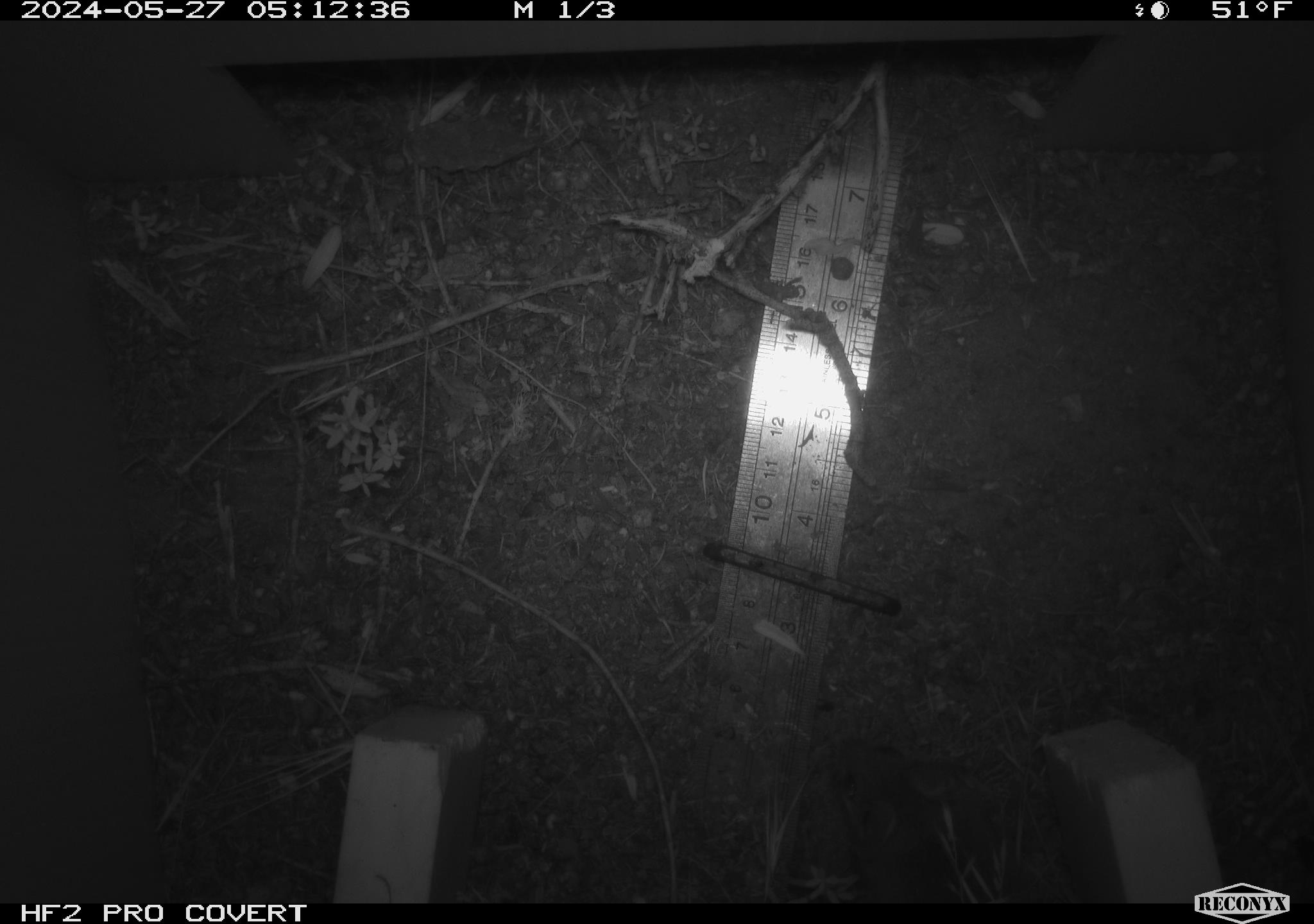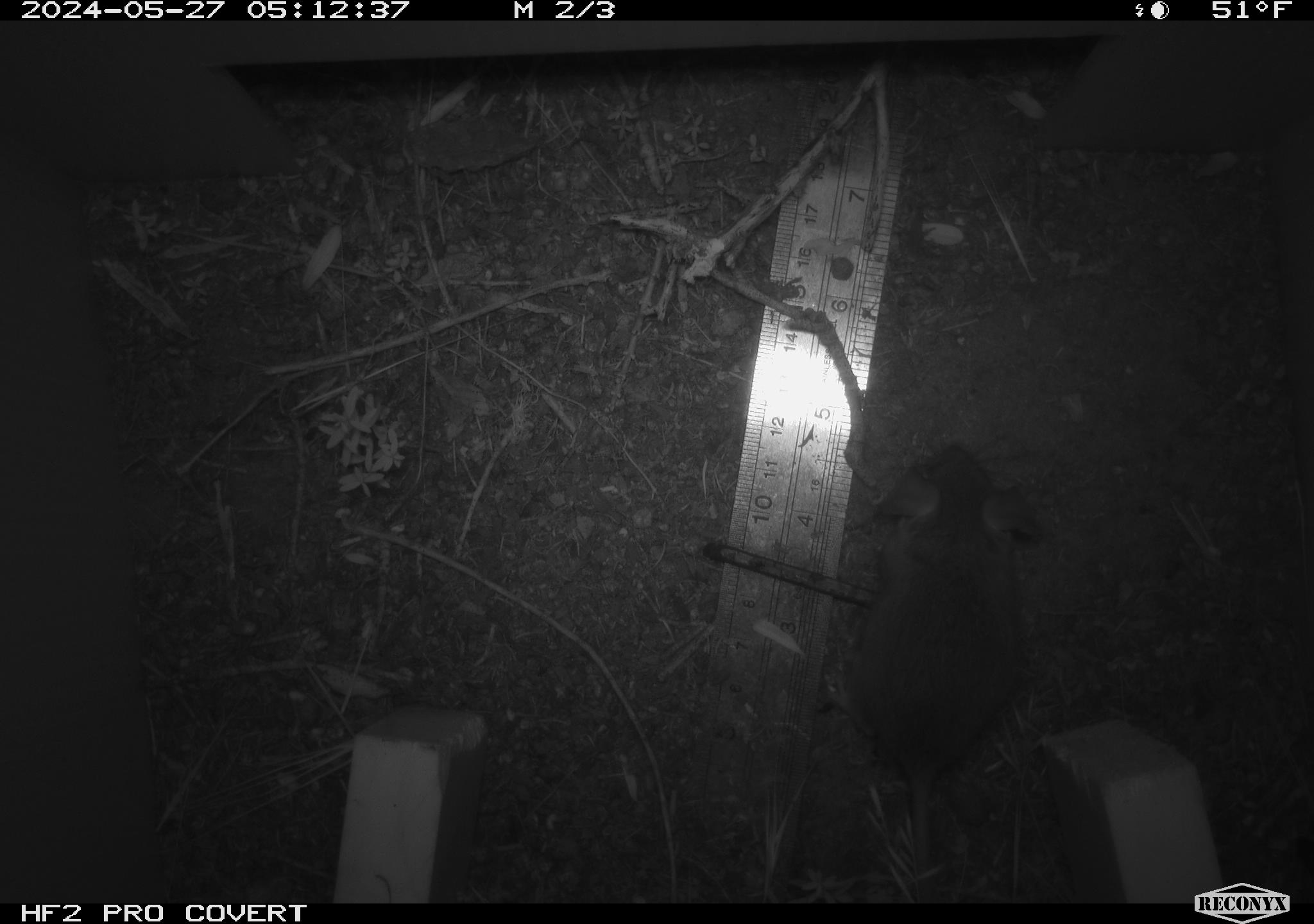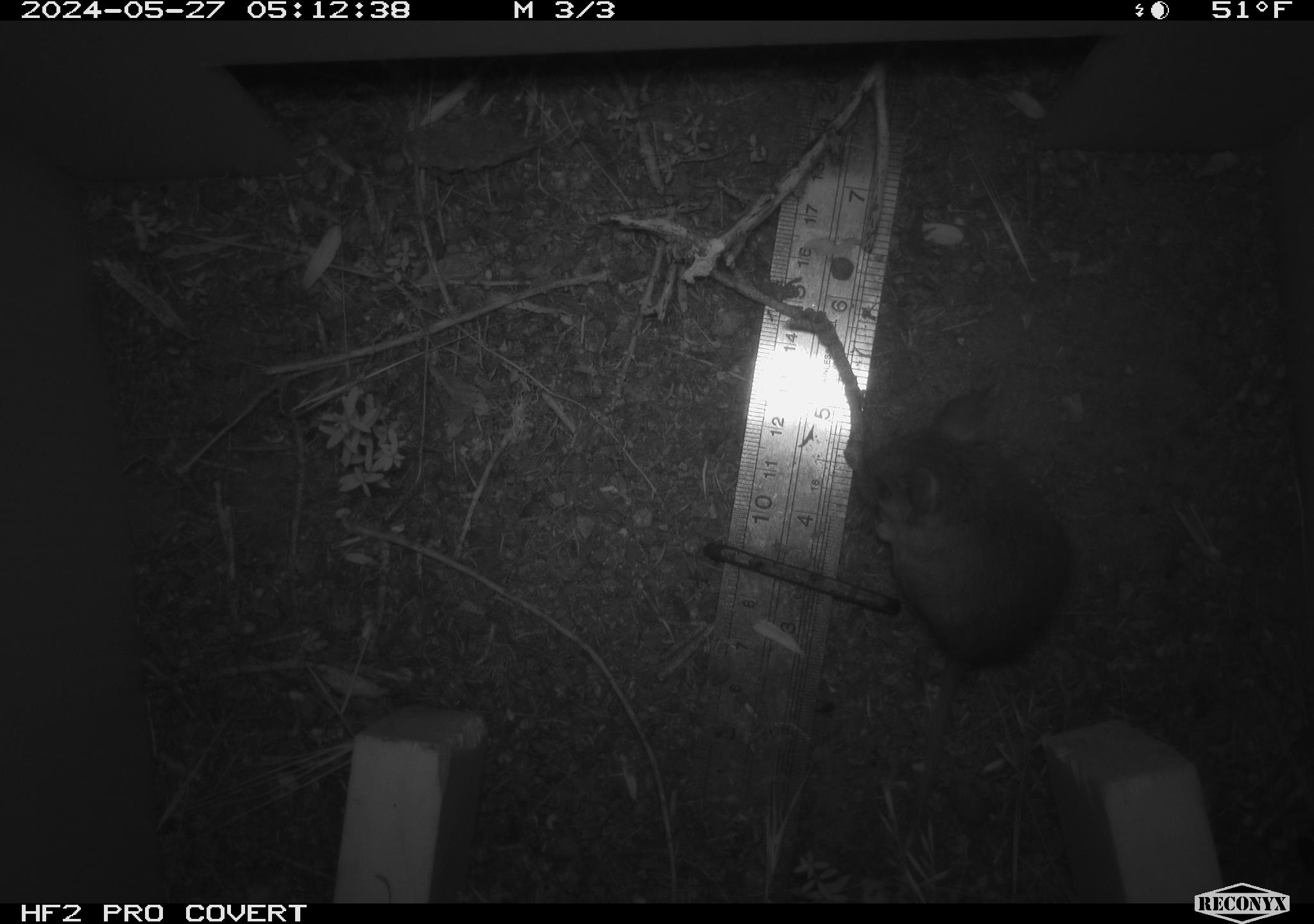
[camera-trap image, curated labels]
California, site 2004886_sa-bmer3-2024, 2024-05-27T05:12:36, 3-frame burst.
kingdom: Animalia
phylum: Chordata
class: Mammalia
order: Rodentia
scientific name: Rodentia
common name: mouse species